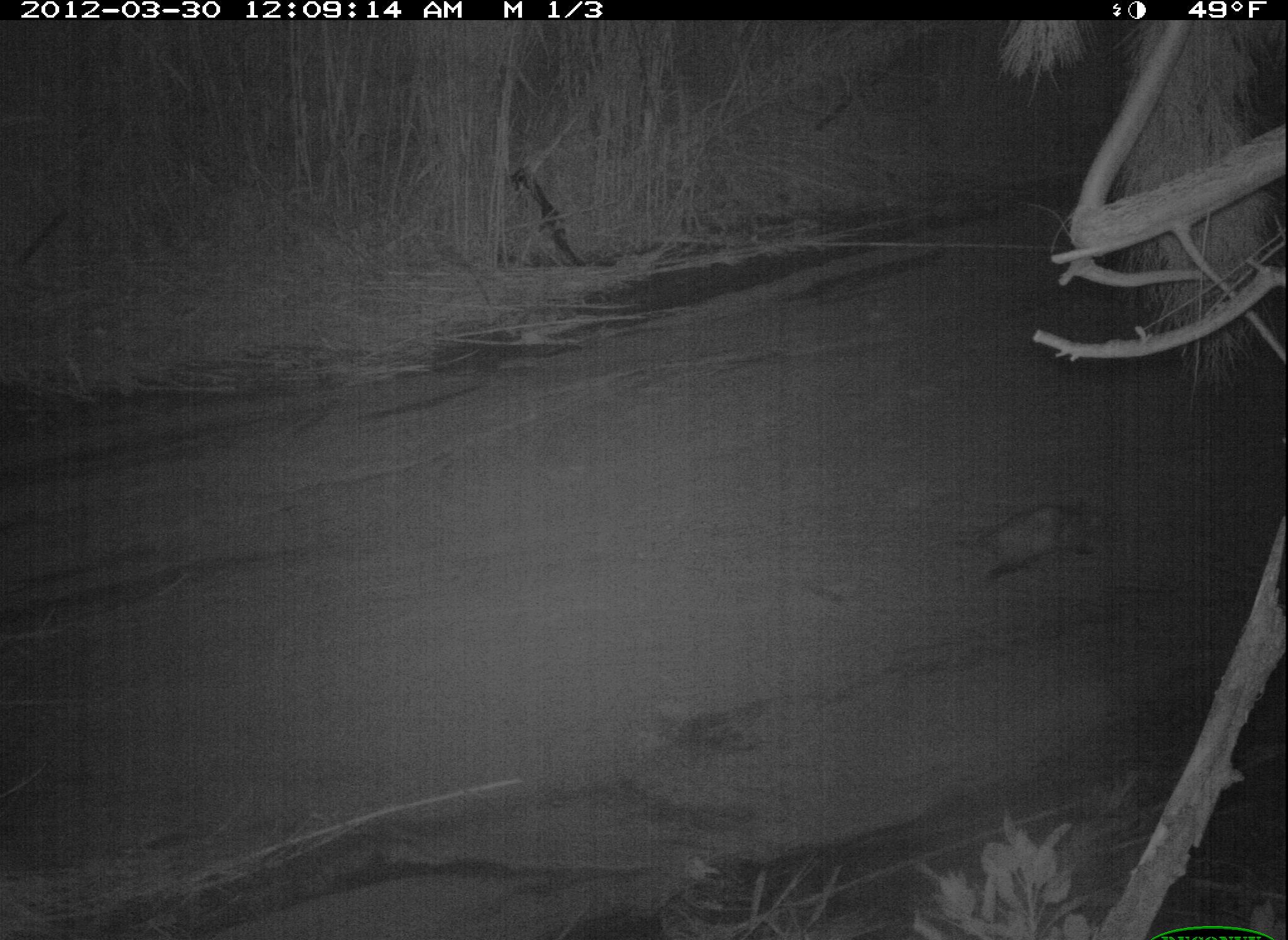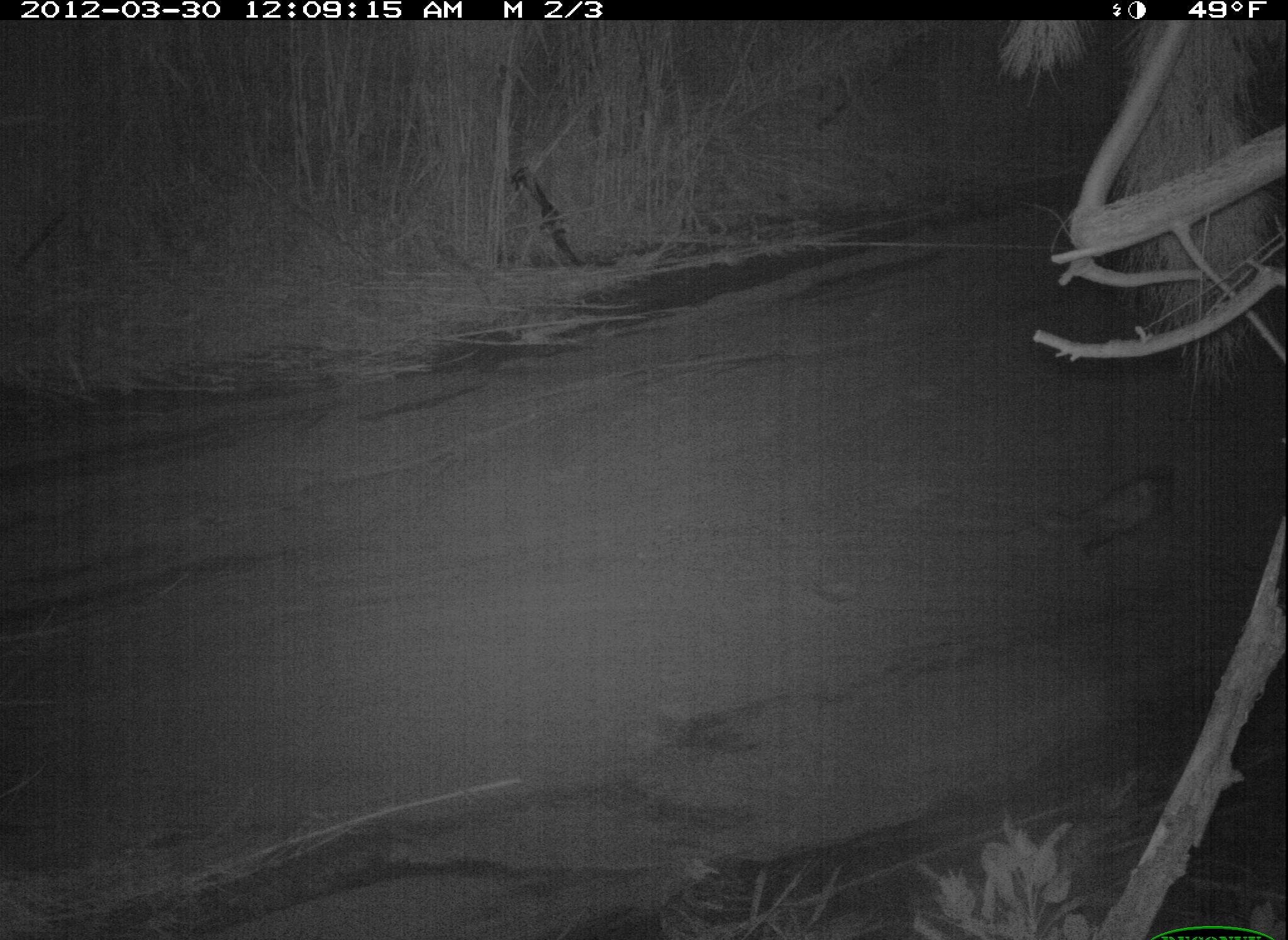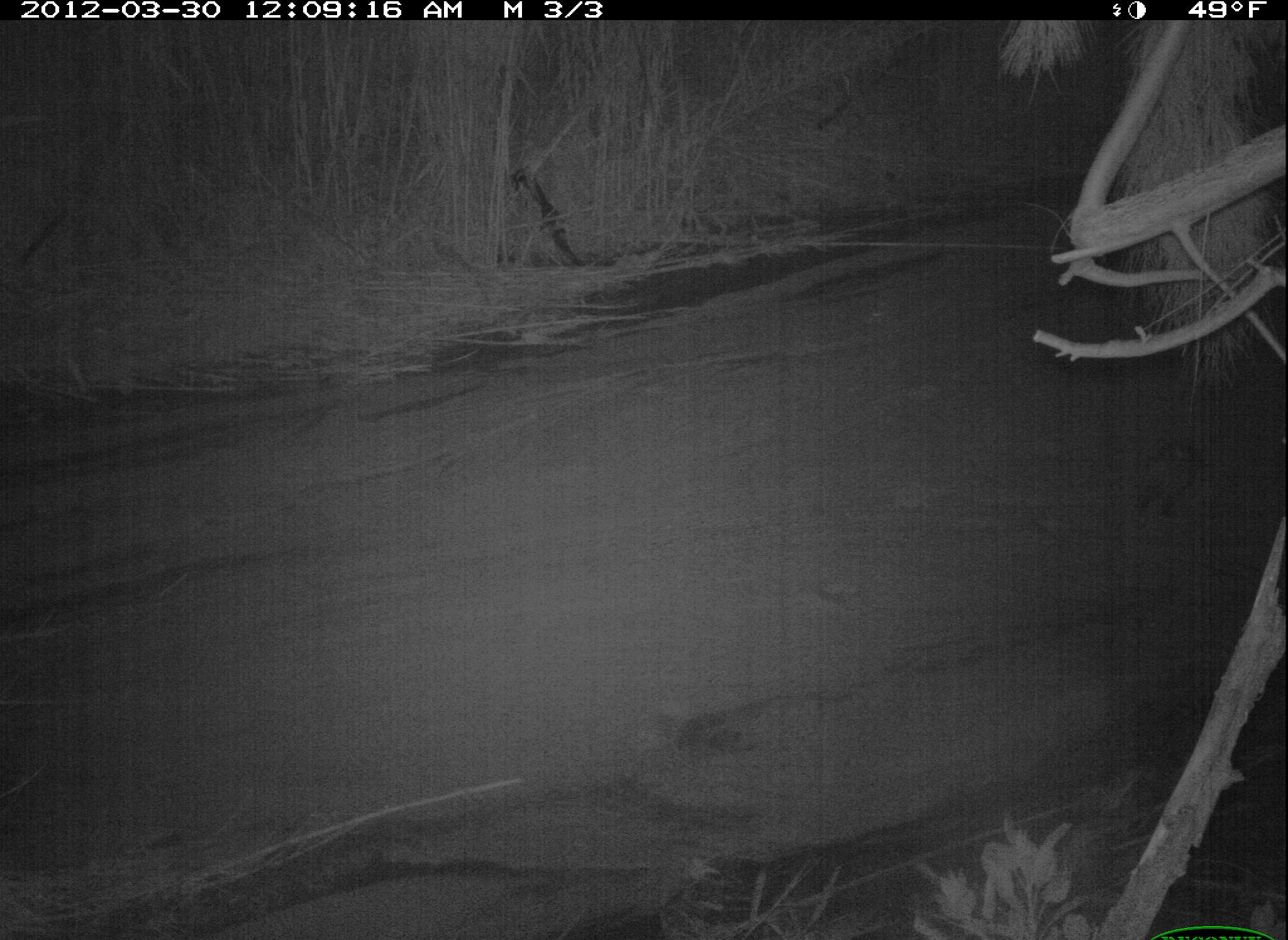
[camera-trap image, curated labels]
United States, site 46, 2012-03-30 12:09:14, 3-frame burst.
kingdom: Animalia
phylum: Chordata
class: Mammalia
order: Didelphimorphia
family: Didelphidae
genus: Didelphis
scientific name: Didelphis virginiana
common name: virginia opossum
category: opossum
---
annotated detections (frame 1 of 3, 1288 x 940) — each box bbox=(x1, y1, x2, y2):
opossum: bbox=(947, 486, 1117, 601)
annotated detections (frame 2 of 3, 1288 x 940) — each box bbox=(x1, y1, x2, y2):
opossum: bbox=(1051, 457, 1188, 572)